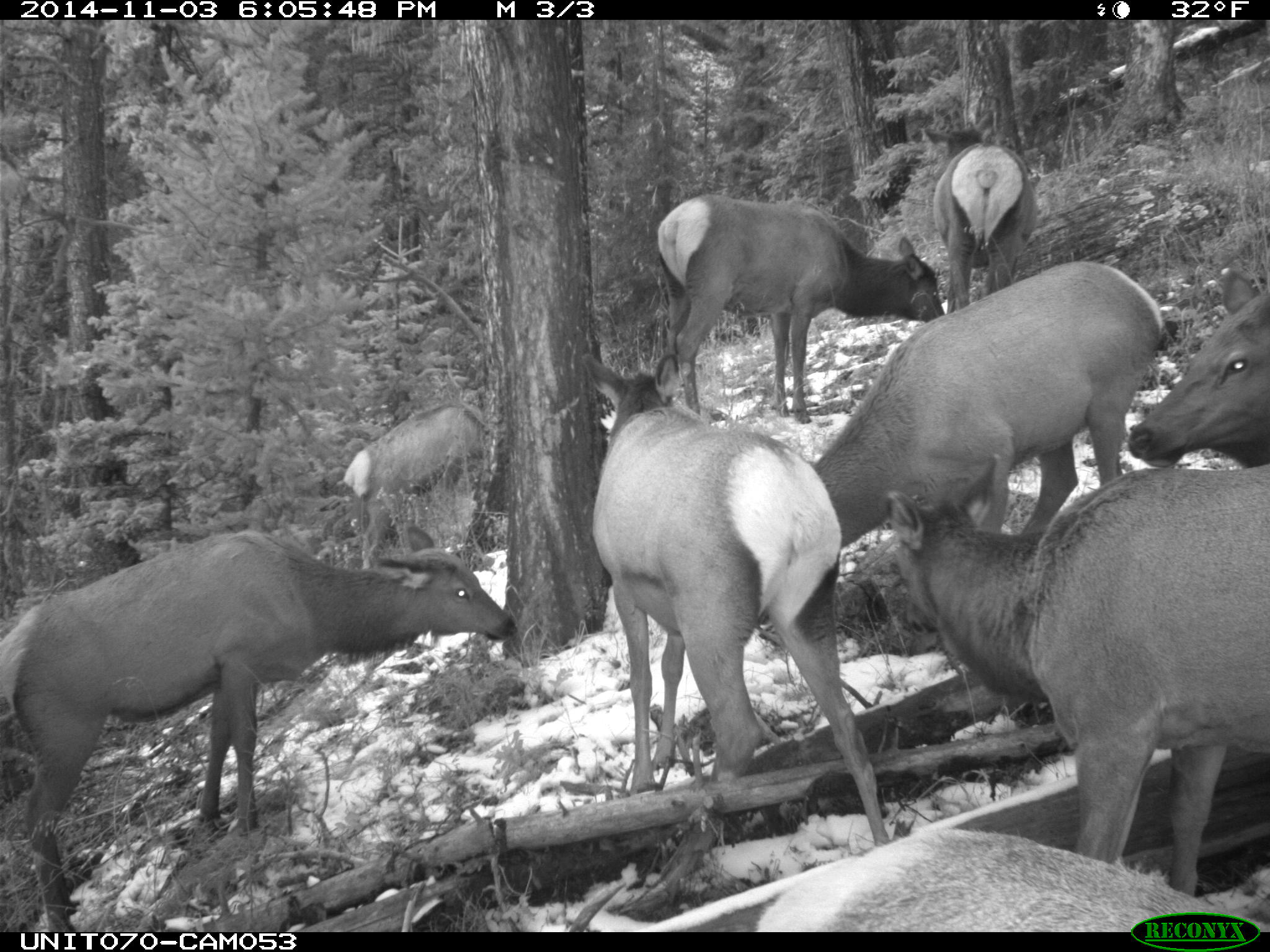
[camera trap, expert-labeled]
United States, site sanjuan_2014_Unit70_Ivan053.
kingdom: Animalia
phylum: Chordata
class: Mammalia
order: Artiodactyla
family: Cervidae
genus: Cervus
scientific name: Cervus elaphus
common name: red deer